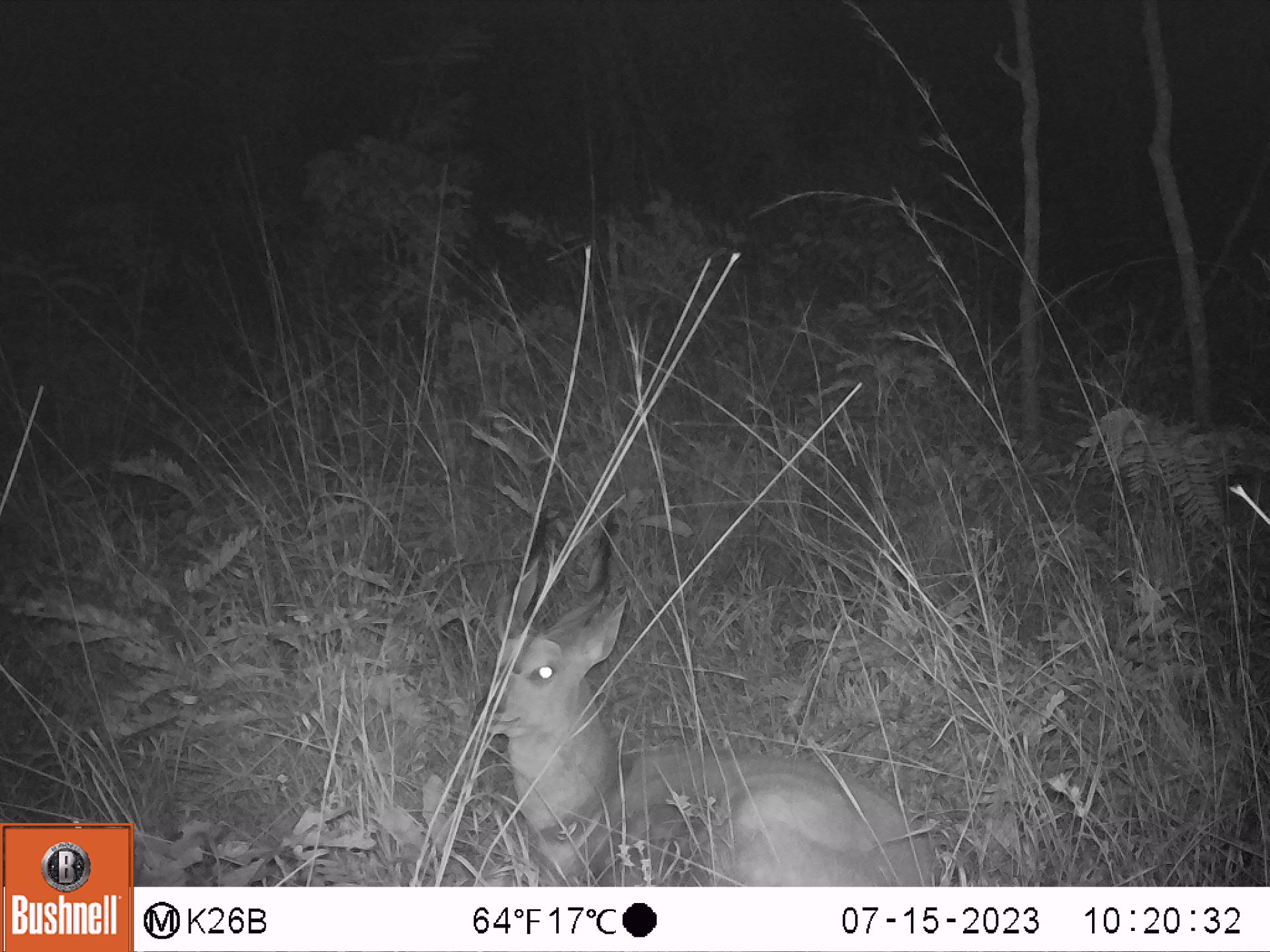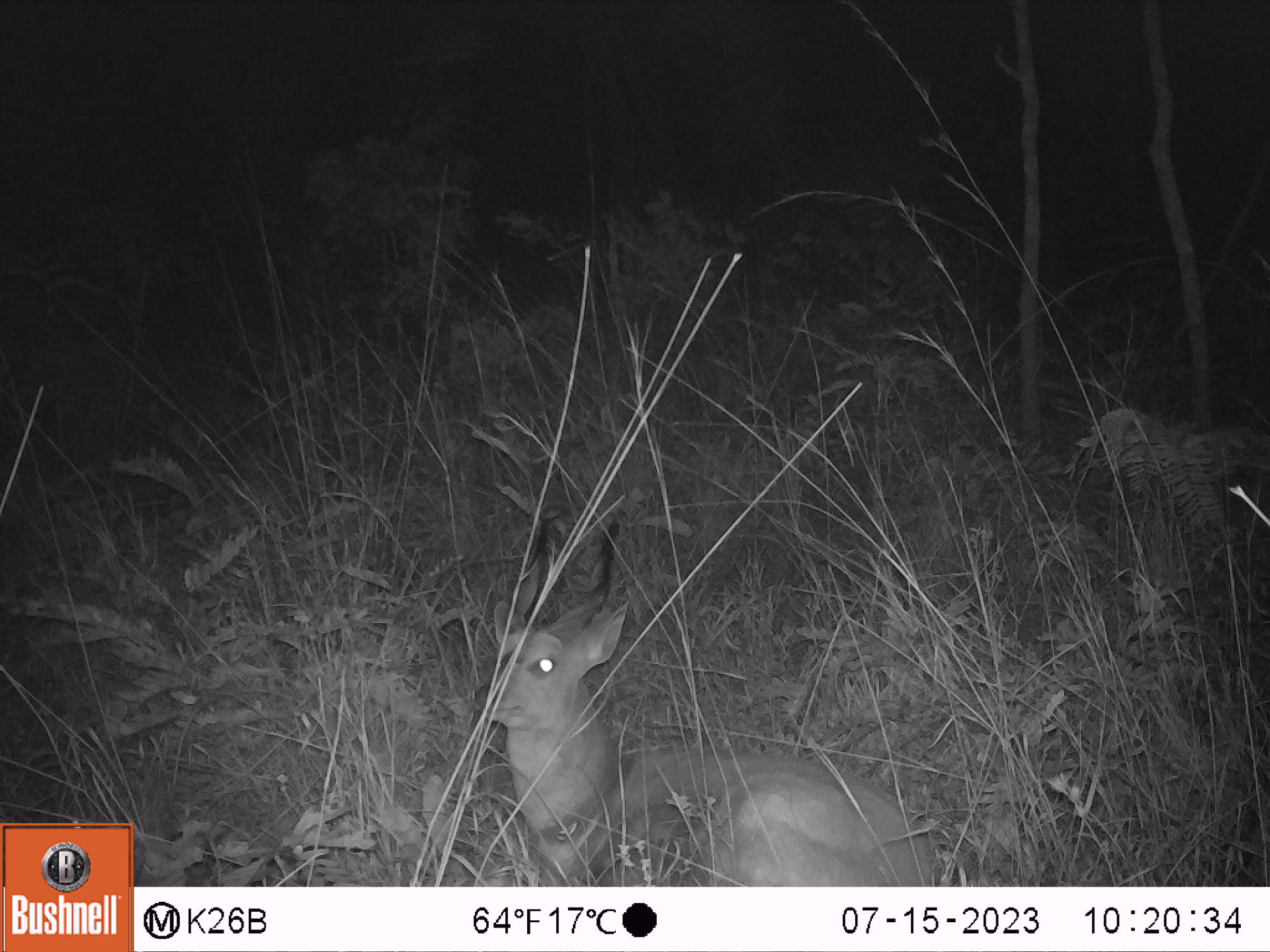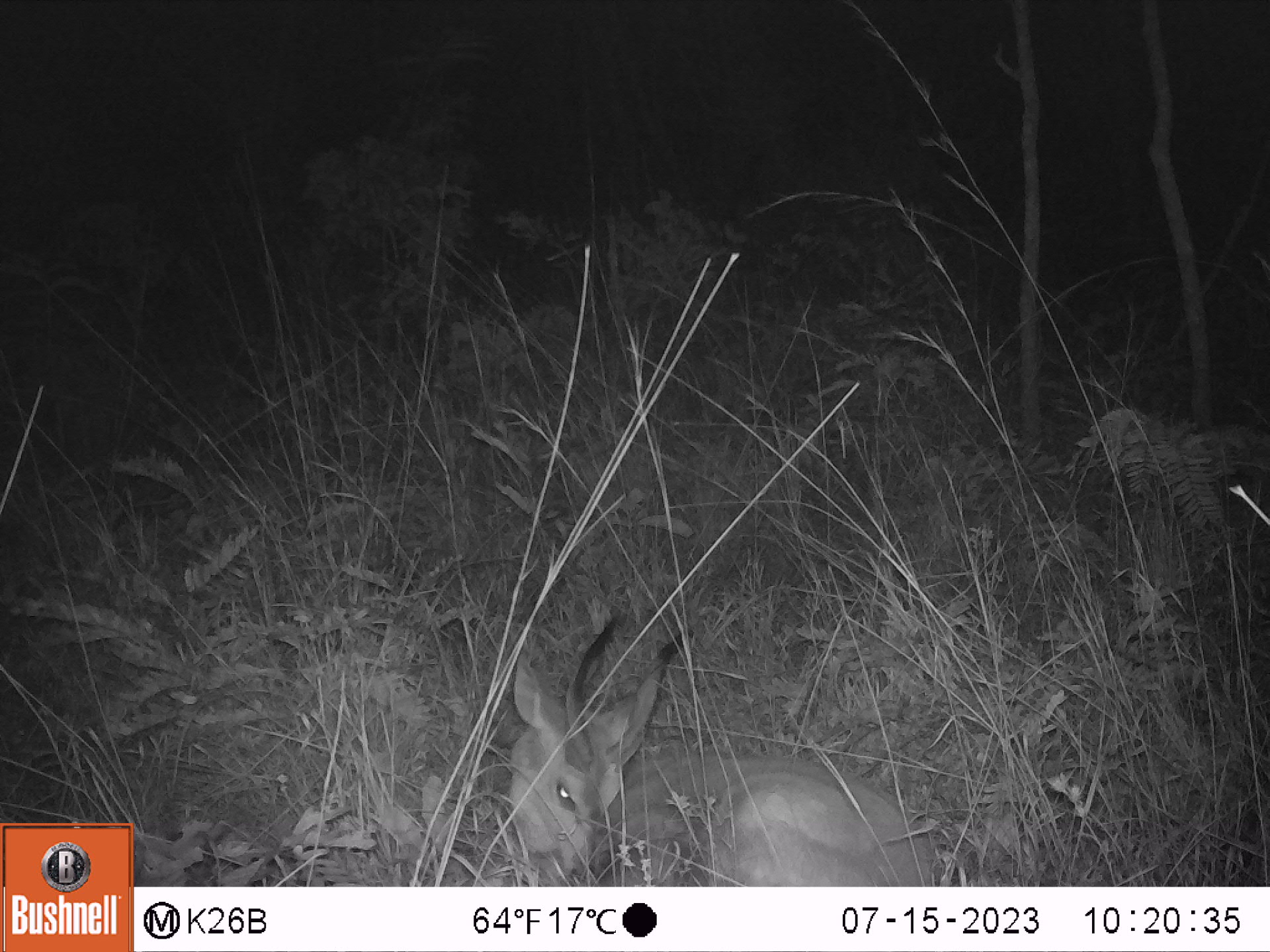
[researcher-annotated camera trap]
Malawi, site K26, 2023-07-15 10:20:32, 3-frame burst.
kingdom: Animalia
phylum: Chordata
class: Mammalia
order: Artiodactyla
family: Bovidae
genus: Tragelaphus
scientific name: Tragelaphus sylvaticus sylvaticus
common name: cape bushbuck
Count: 1.